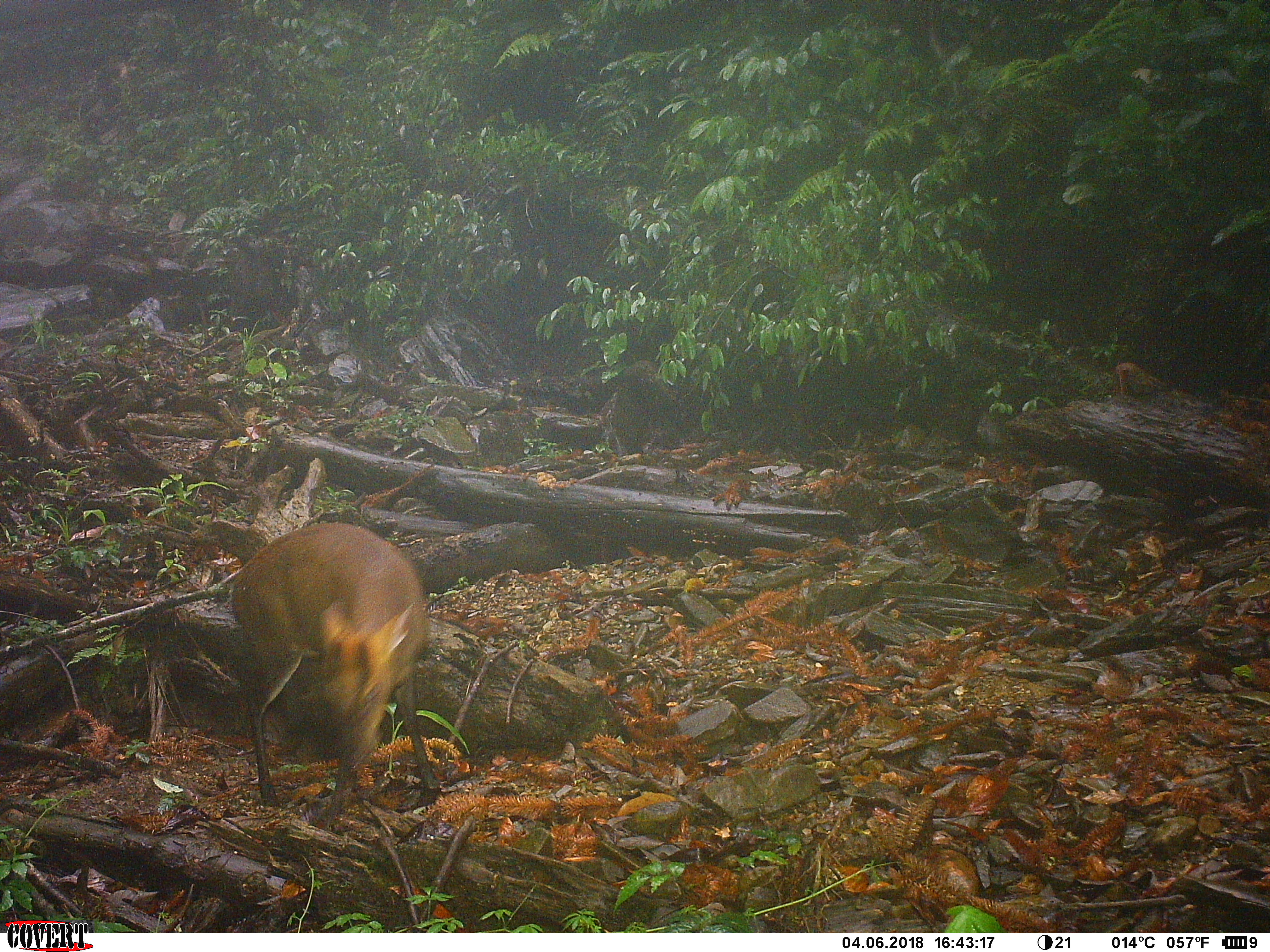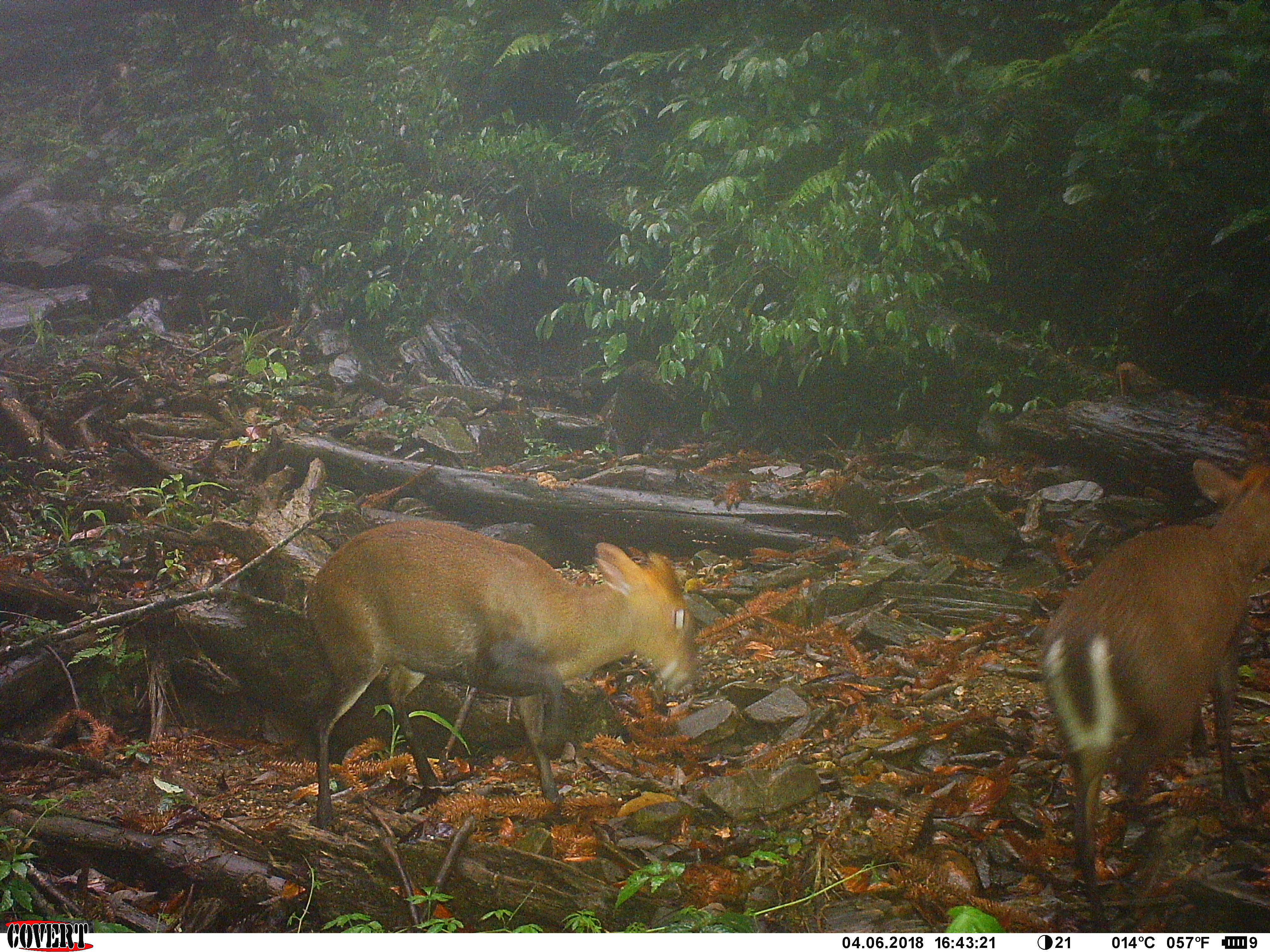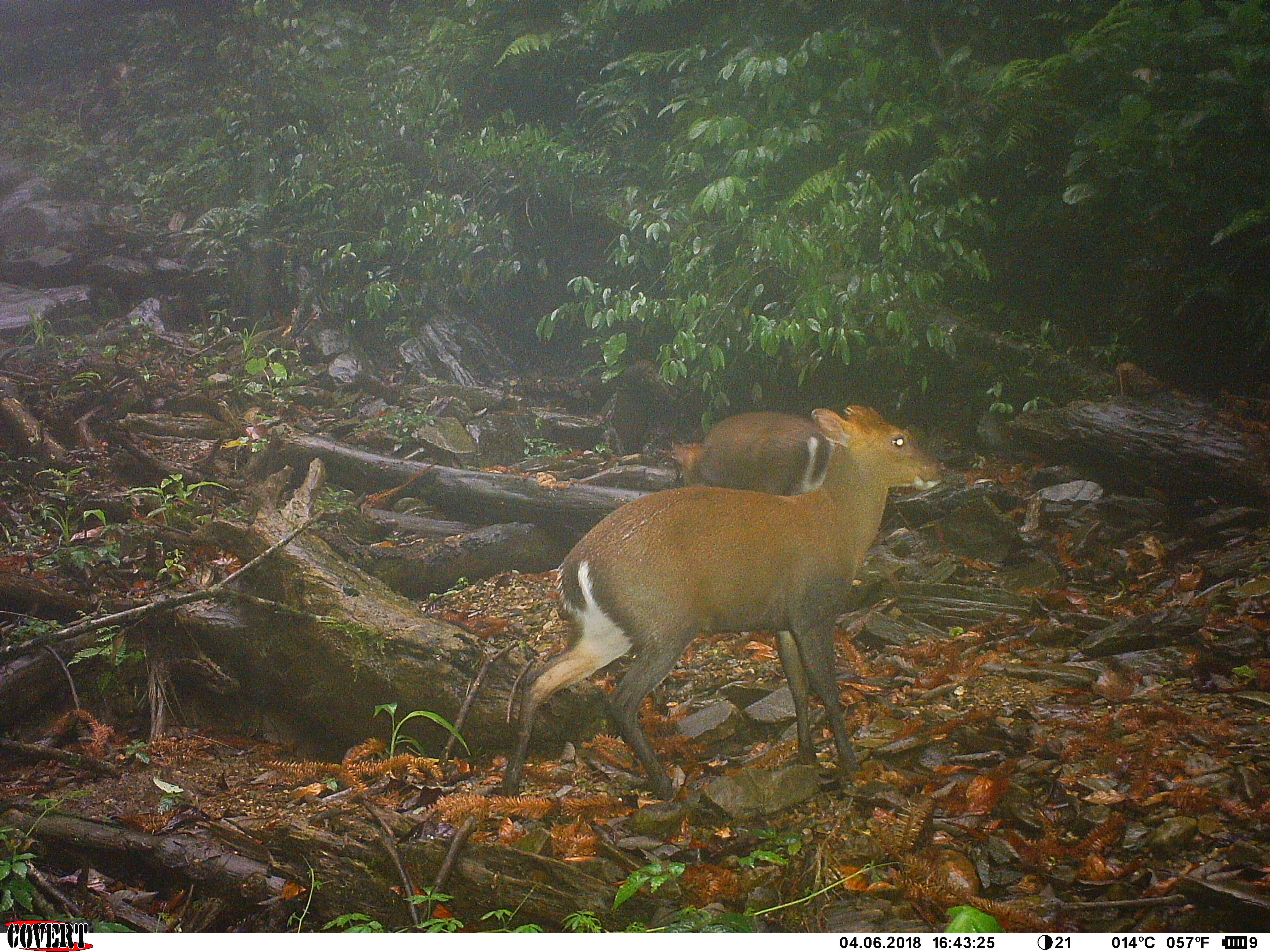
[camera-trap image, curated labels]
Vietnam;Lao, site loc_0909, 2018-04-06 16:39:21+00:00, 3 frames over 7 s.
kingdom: Animalia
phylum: Chordata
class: Mammalia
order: Artiodactyla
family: Cervidae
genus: Muntiacus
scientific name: Muntiacus rooseveltorum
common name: roosevelt's muntjac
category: roosevelts muntjac group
Roosevelts muntjac group (roosevelt's muntjac) (Muntiacus rooseveltorum). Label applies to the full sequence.